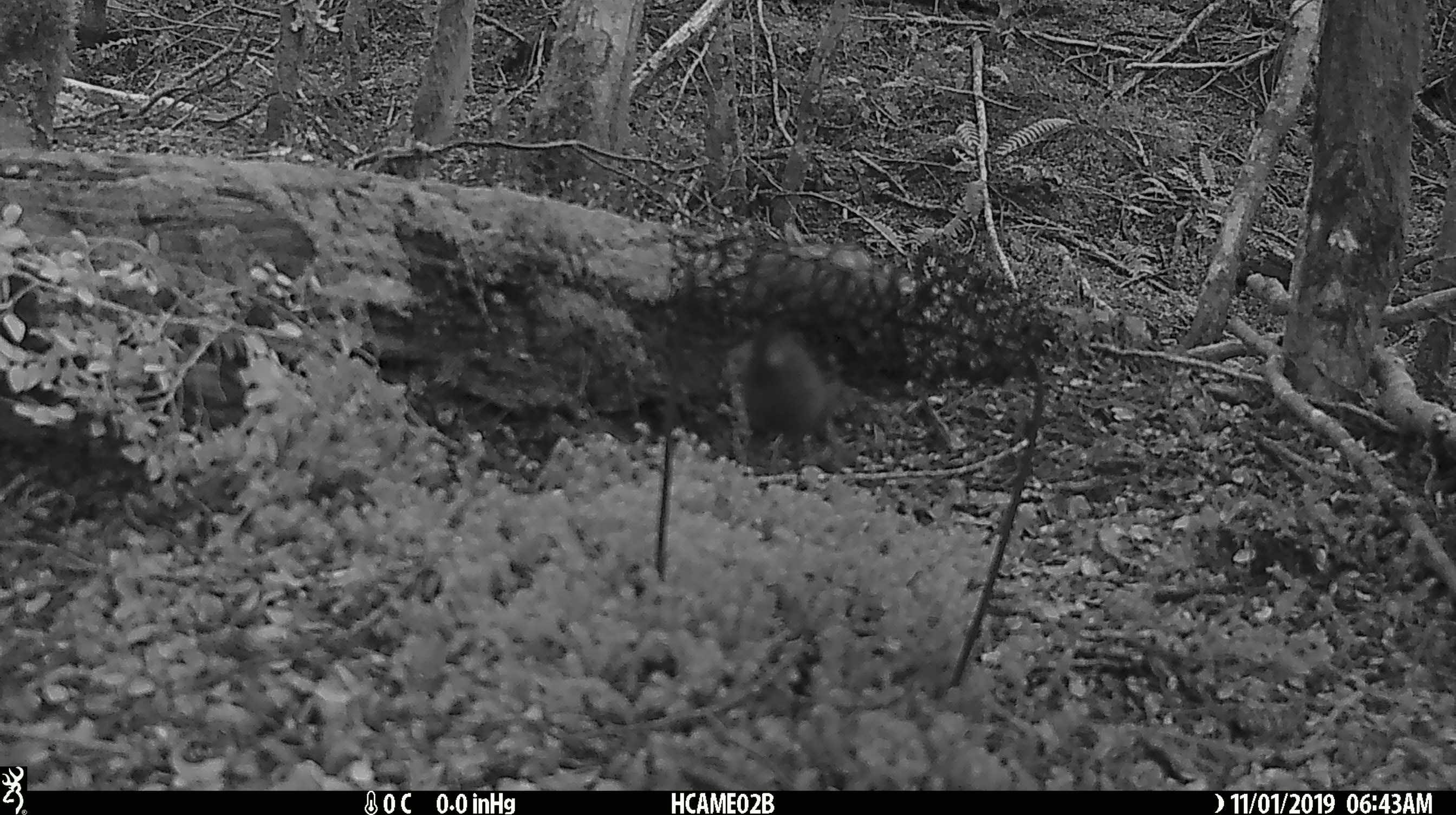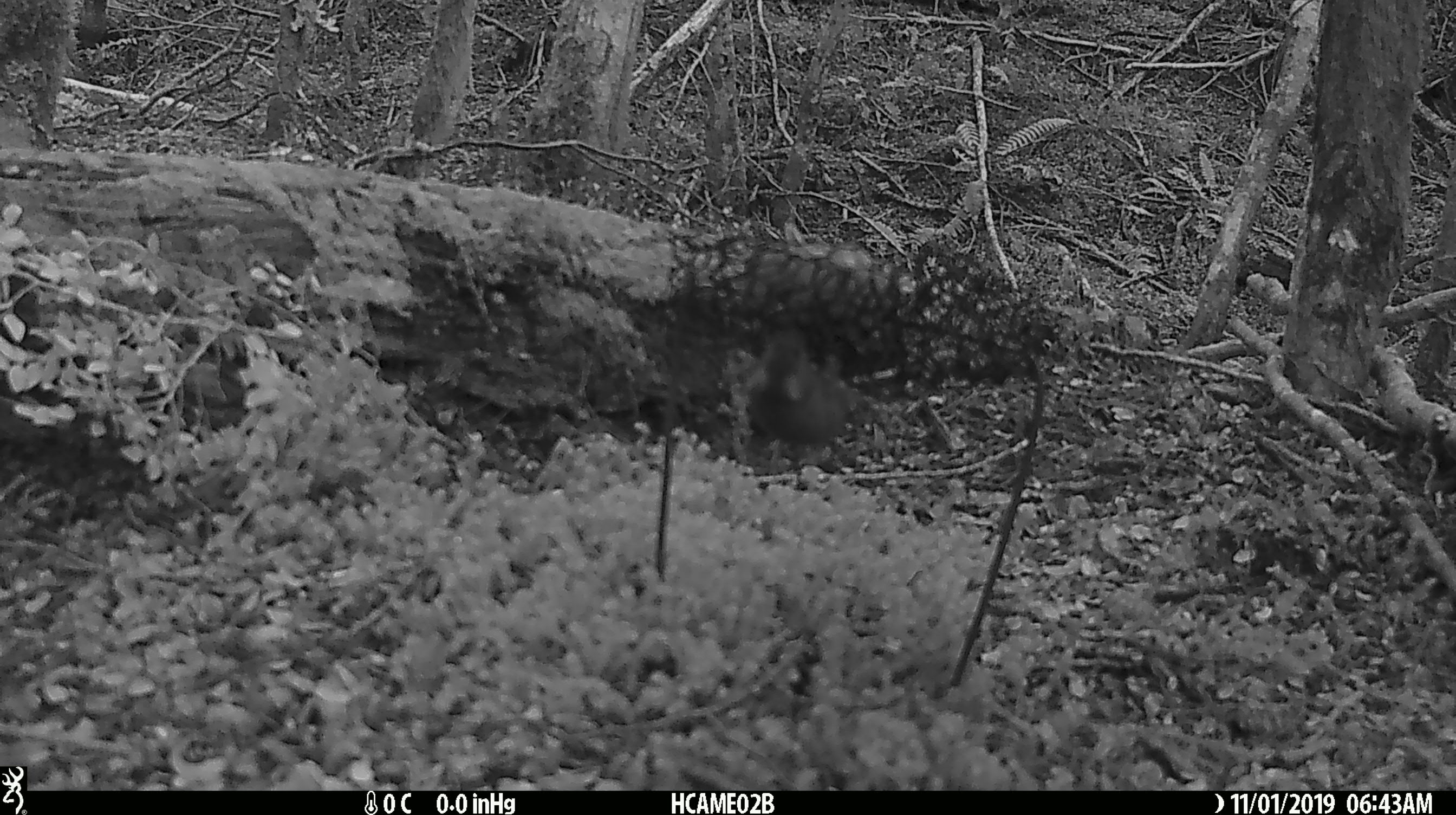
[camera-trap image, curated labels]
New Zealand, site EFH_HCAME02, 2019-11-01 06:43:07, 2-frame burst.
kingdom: Animalia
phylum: Chordata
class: Mammalia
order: Rodentia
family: Muridae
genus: Mus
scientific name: Mus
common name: mouse